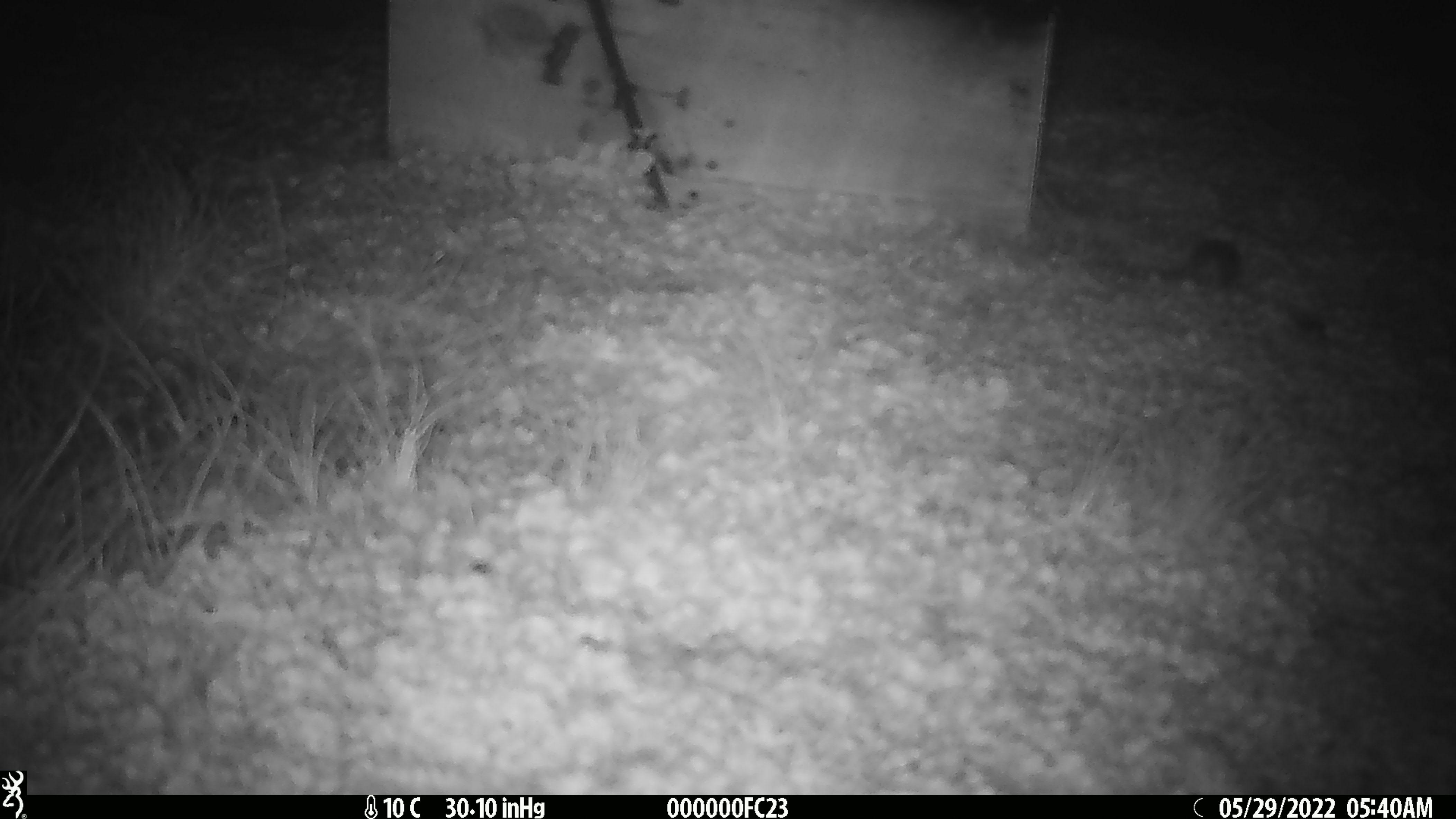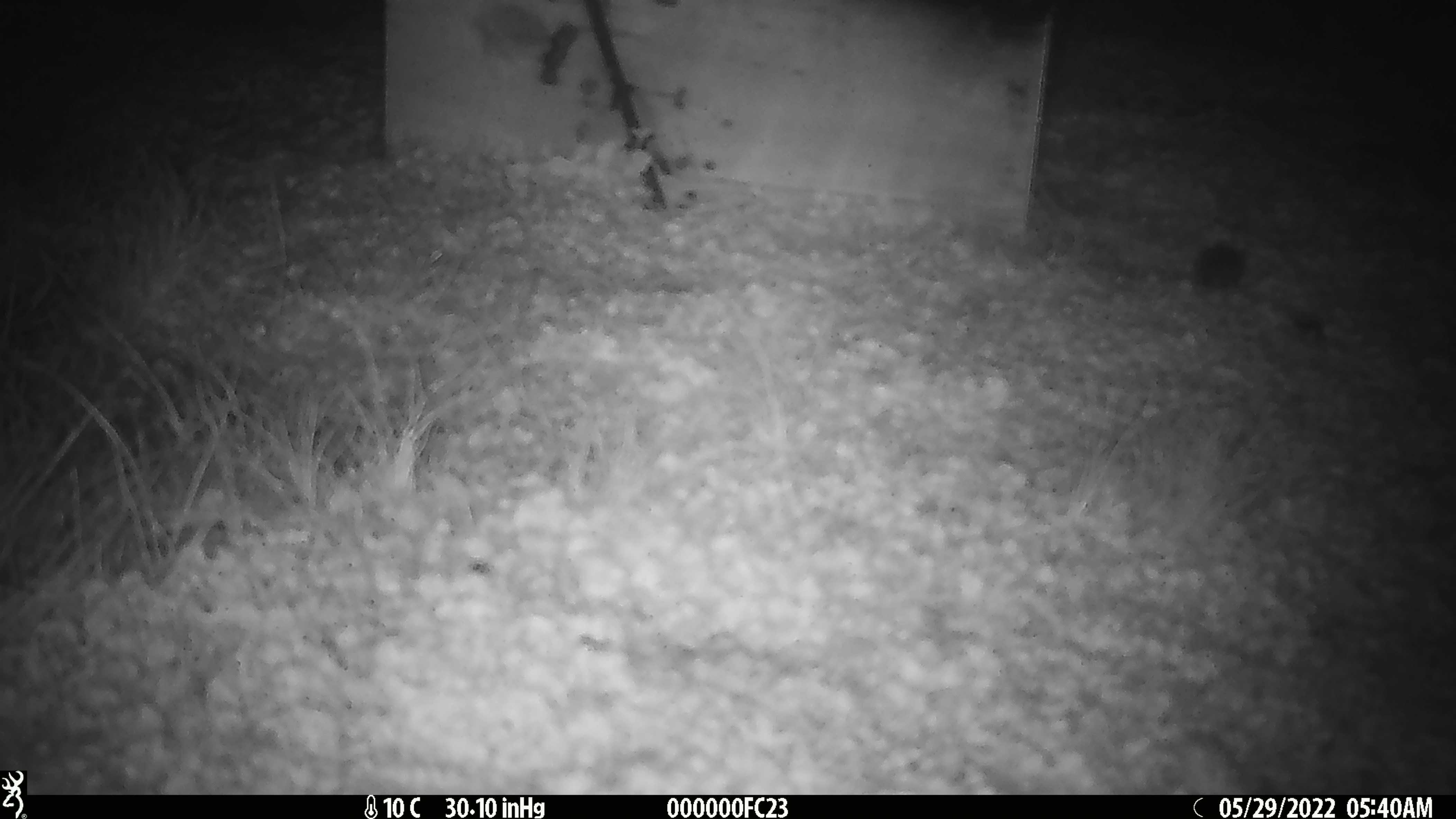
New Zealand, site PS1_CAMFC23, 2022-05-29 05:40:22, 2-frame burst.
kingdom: Animalia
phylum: Chordata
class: Mammalia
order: Rodentia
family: Muridae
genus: Mus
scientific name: Mus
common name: mouse